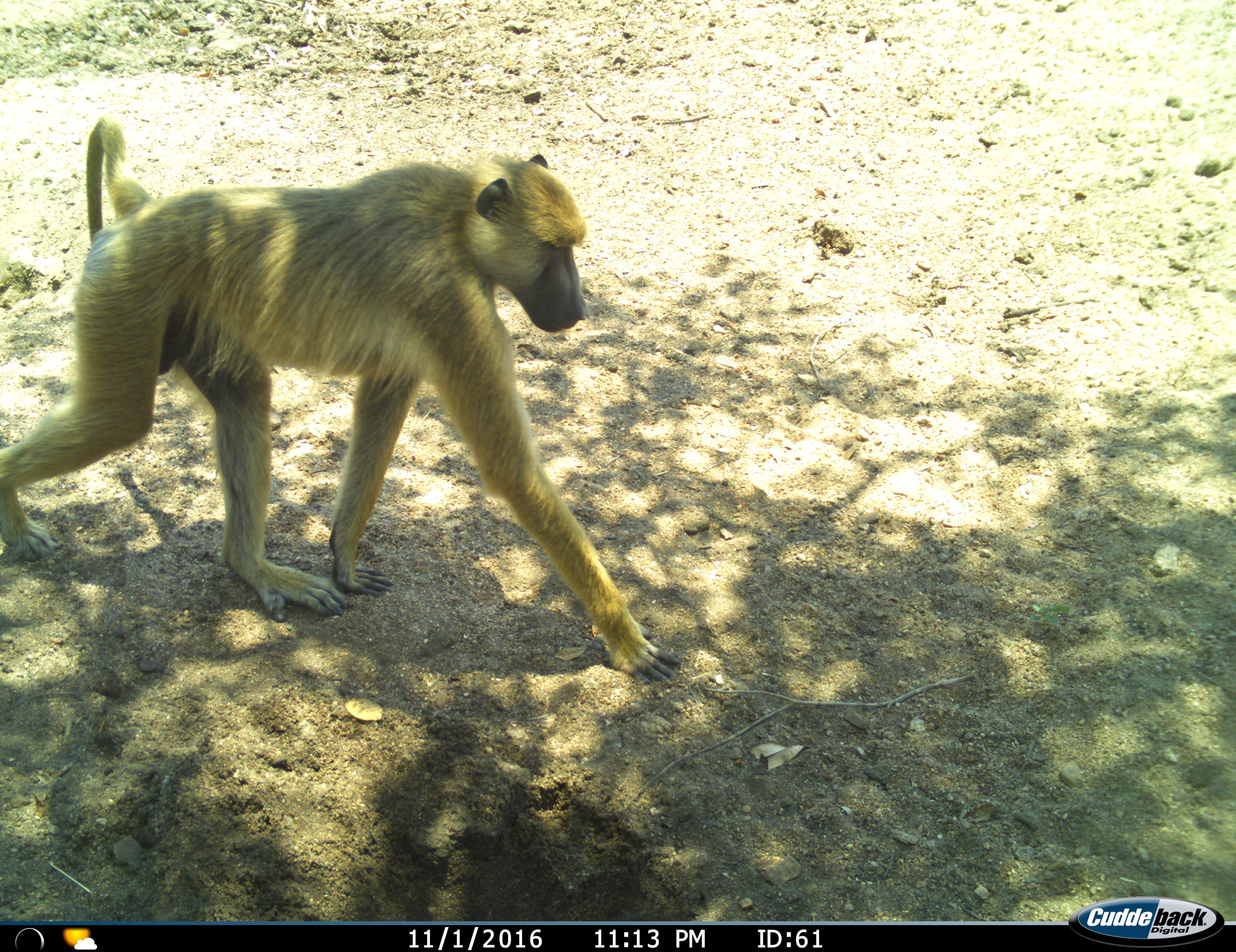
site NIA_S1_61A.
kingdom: Animalia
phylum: Chordata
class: Mammalia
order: Primates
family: Cercopithecidae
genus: Papio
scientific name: Papio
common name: baboon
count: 1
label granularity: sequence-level